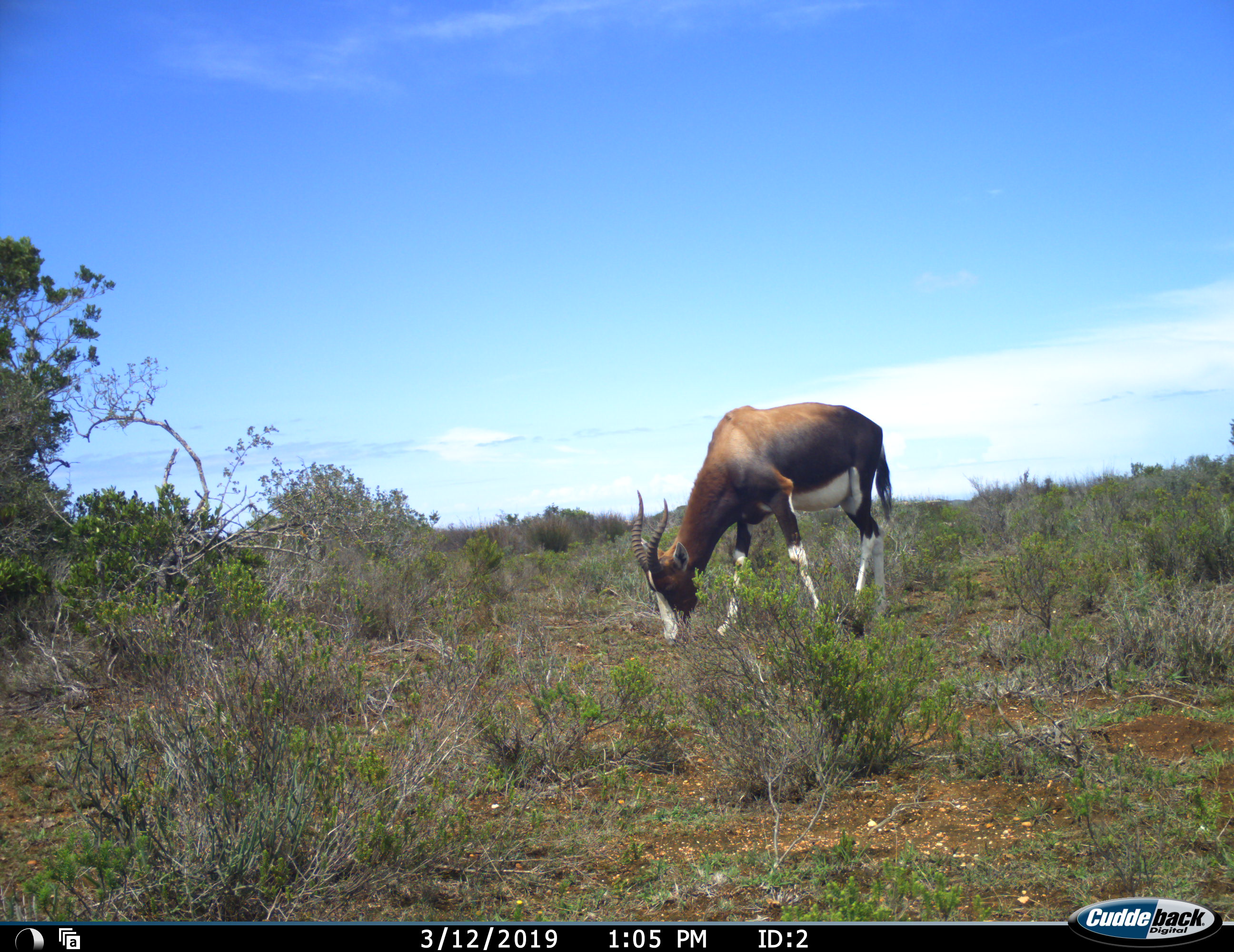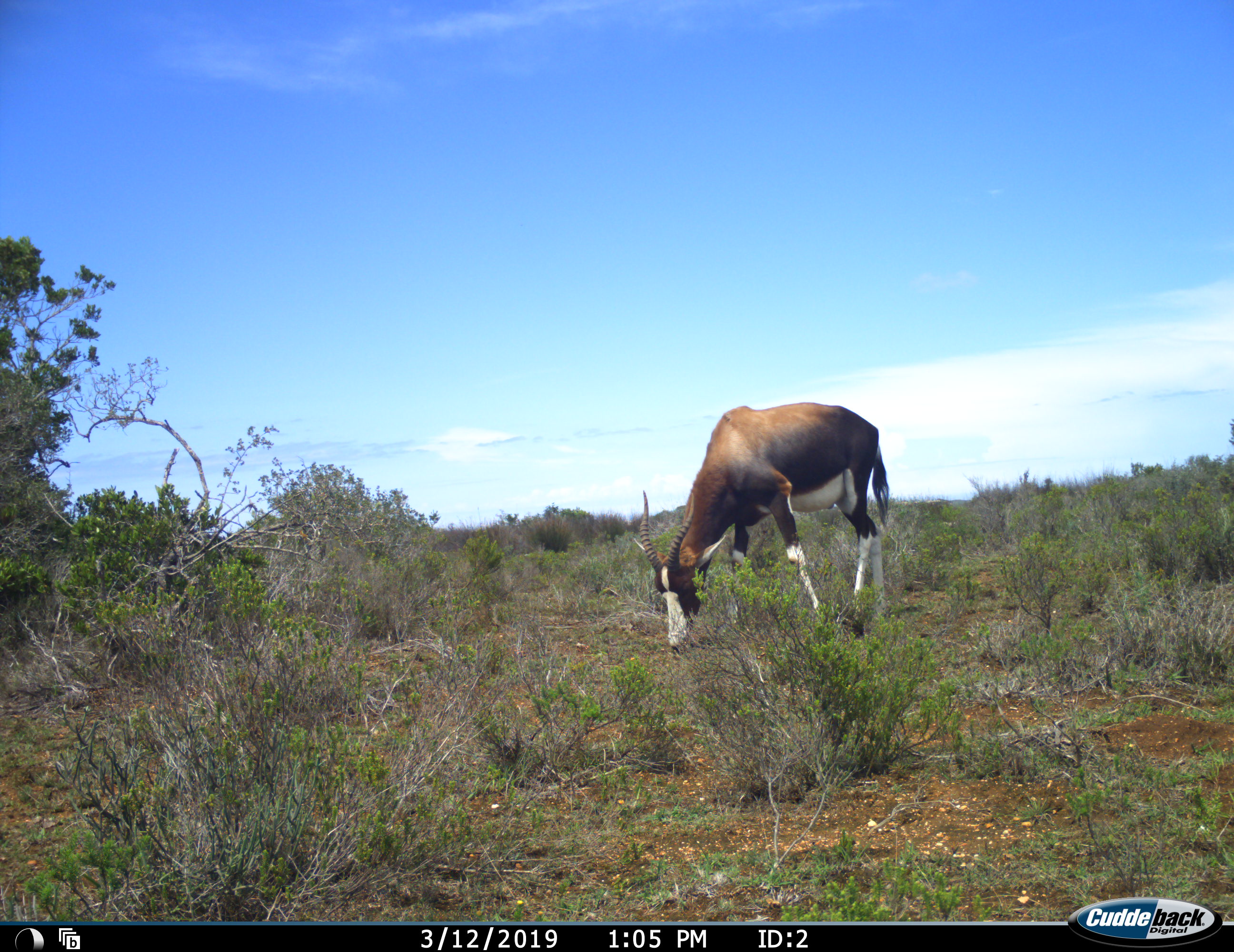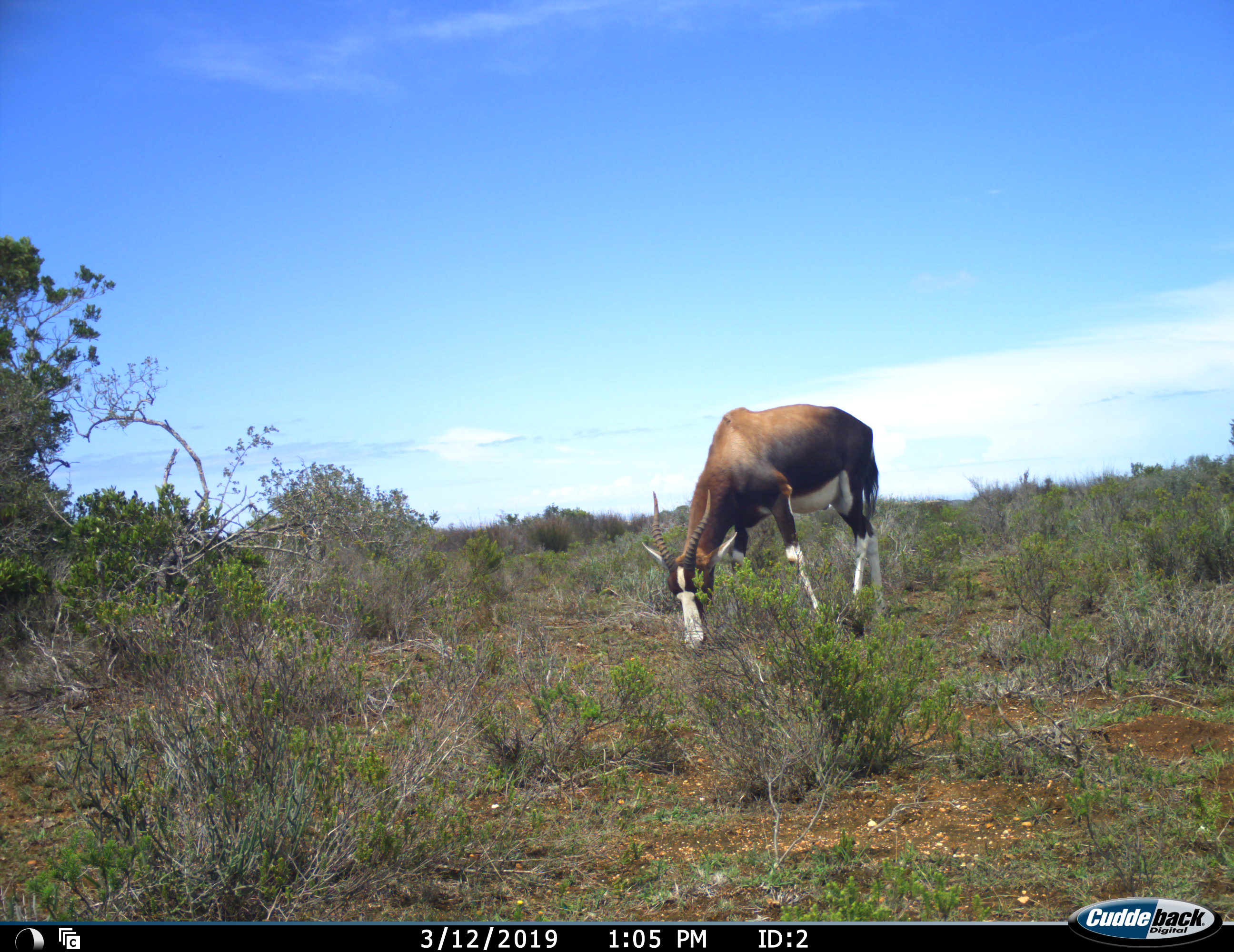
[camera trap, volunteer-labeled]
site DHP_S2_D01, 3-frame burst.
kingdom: Animalia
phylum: Chordata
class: Mammalia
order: Artiodactyla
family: Bovidae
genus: Damaliscus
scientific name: Damaliscus pygargus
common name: bontebok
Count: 1.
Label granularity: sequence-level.